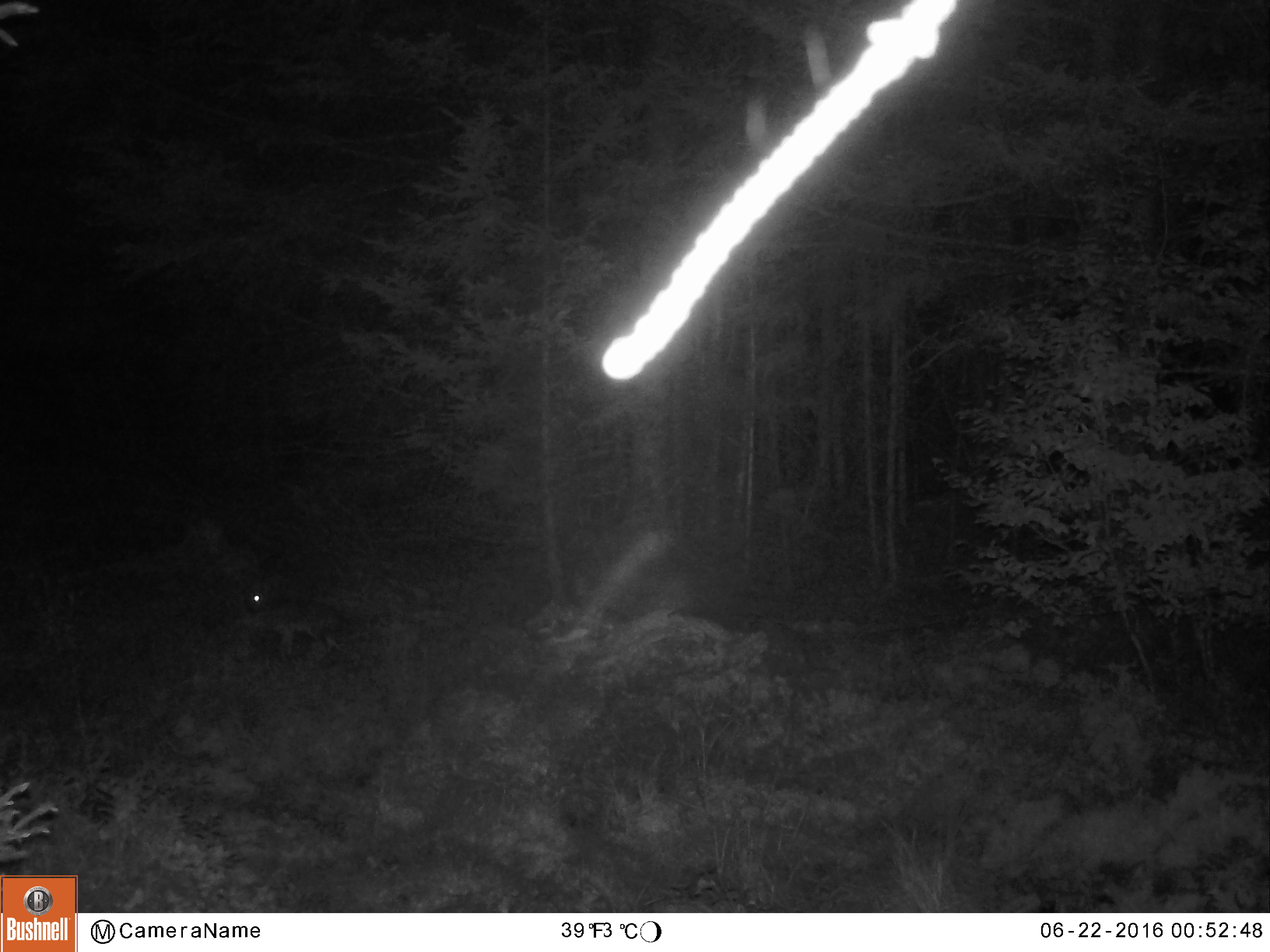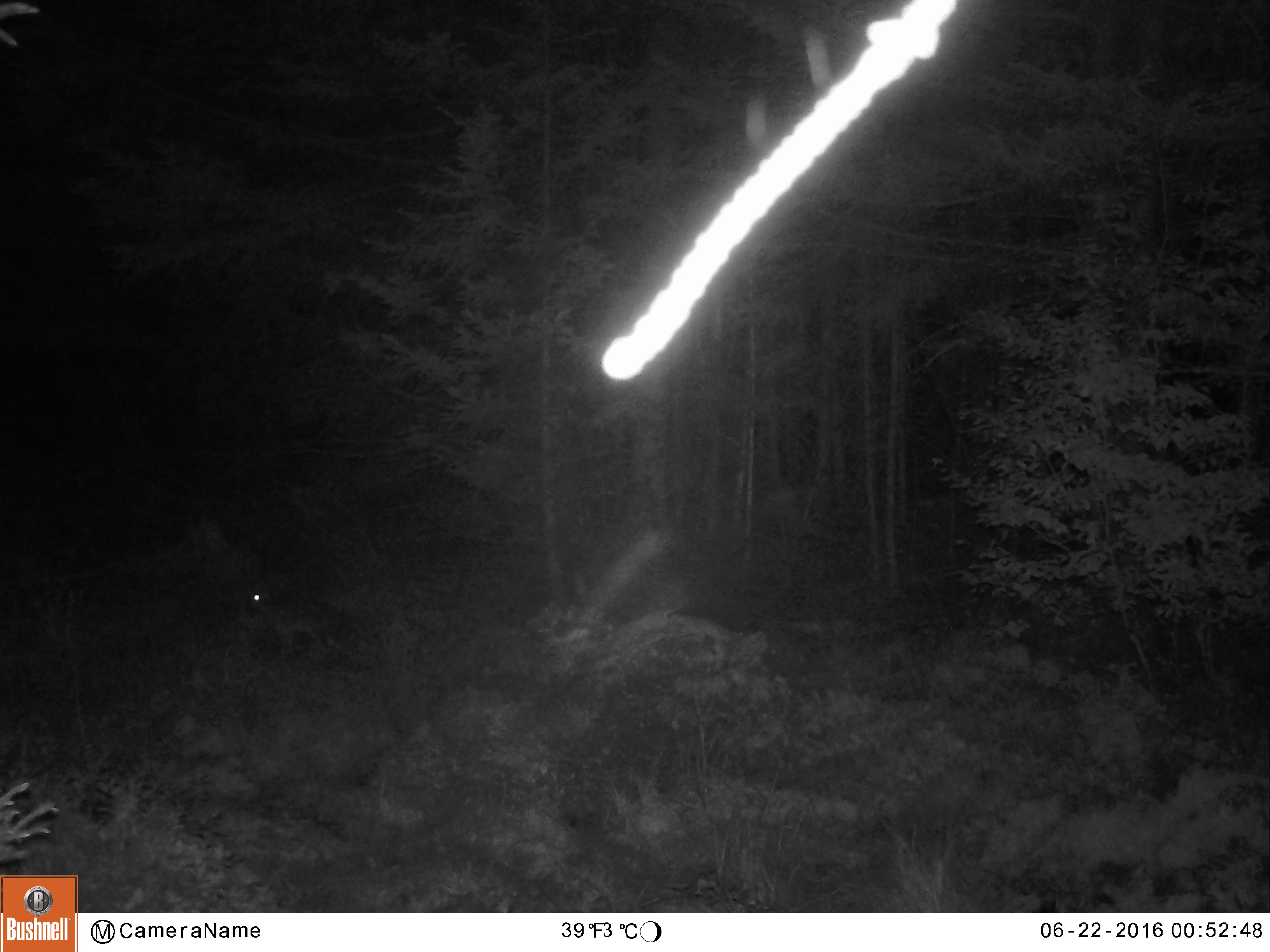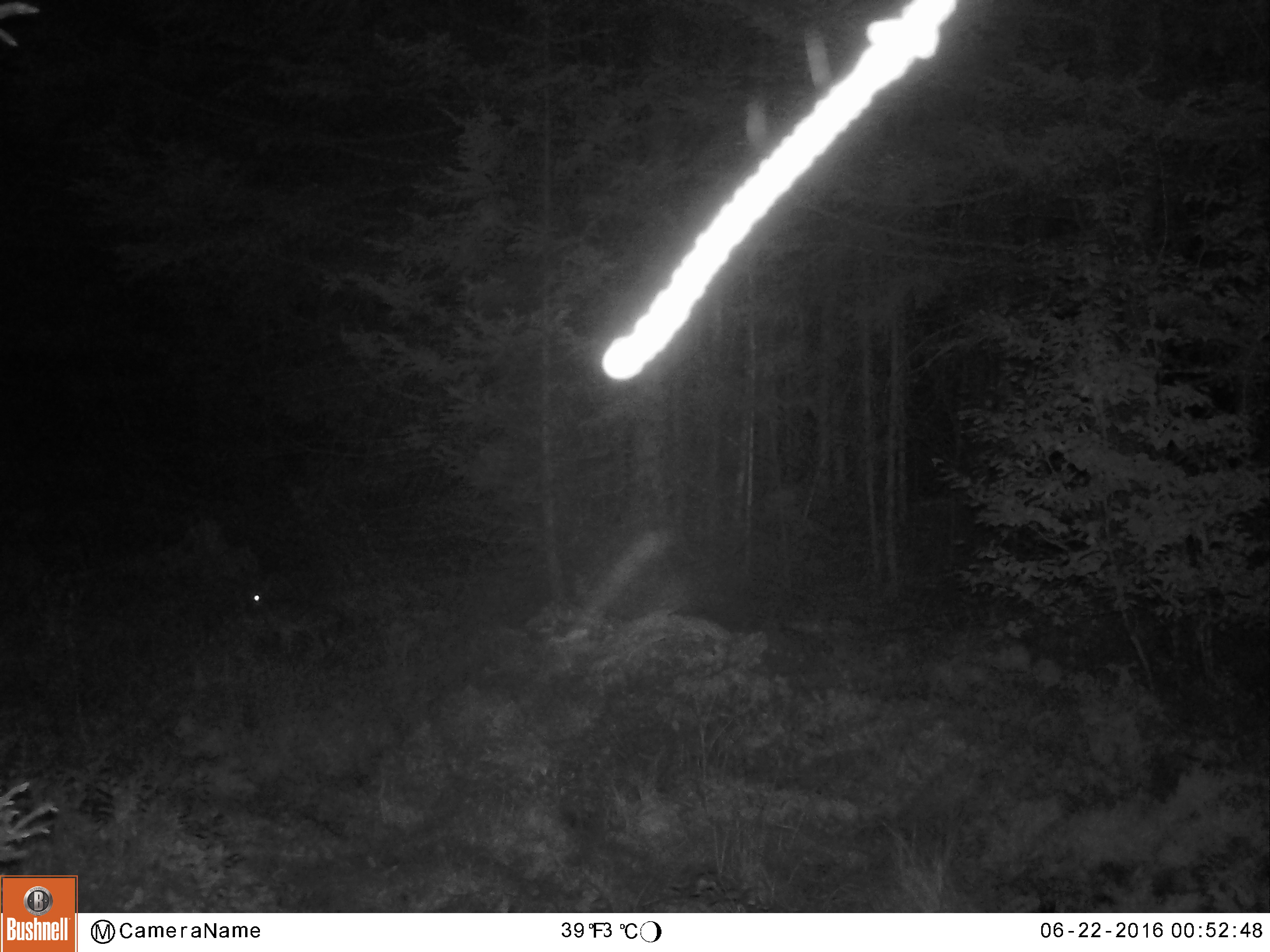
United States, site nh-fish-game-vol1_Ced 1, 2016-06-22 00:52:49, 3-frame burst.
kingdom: Animalia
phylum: Chordata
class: Mammalia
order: Lagomorpha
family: Leporidae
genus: Lepus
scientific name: Lepus americanus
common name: snowshoe hare